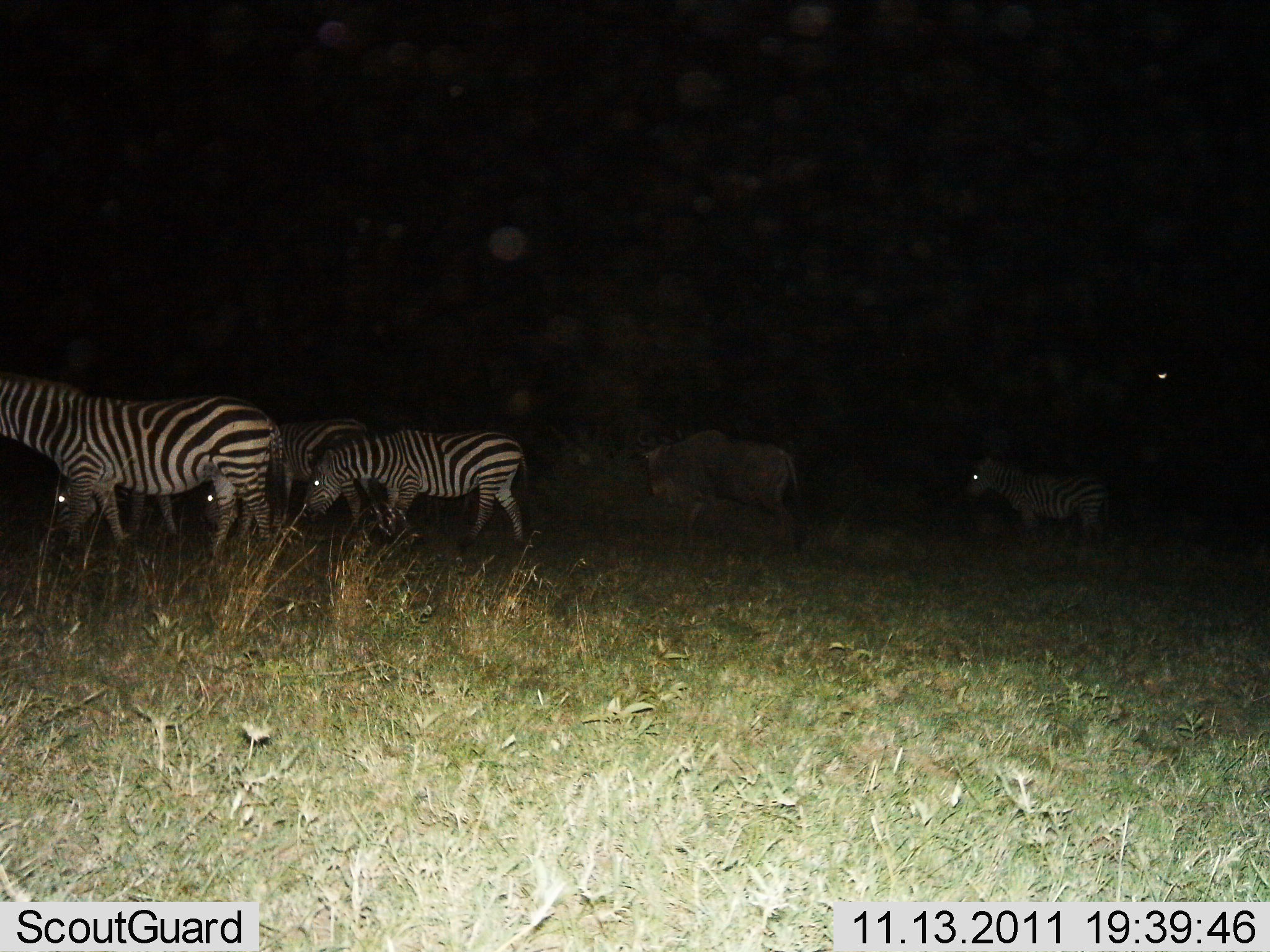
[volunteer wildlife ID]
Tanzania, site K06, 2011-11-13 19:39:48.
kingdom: Animalia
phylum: Chordata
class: Mammalia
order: Perissodactyla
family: Equidae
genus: Equus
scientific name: Equus quagga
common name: plains zebra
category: zebra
Zebra (plains zebra) (Equus quagga), count 5. Behavior (volunteer vote fractions): standing 32%, resting 0%, moving 63%, interacting 0%. Young present (vote fraction): 0%. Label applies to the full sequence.